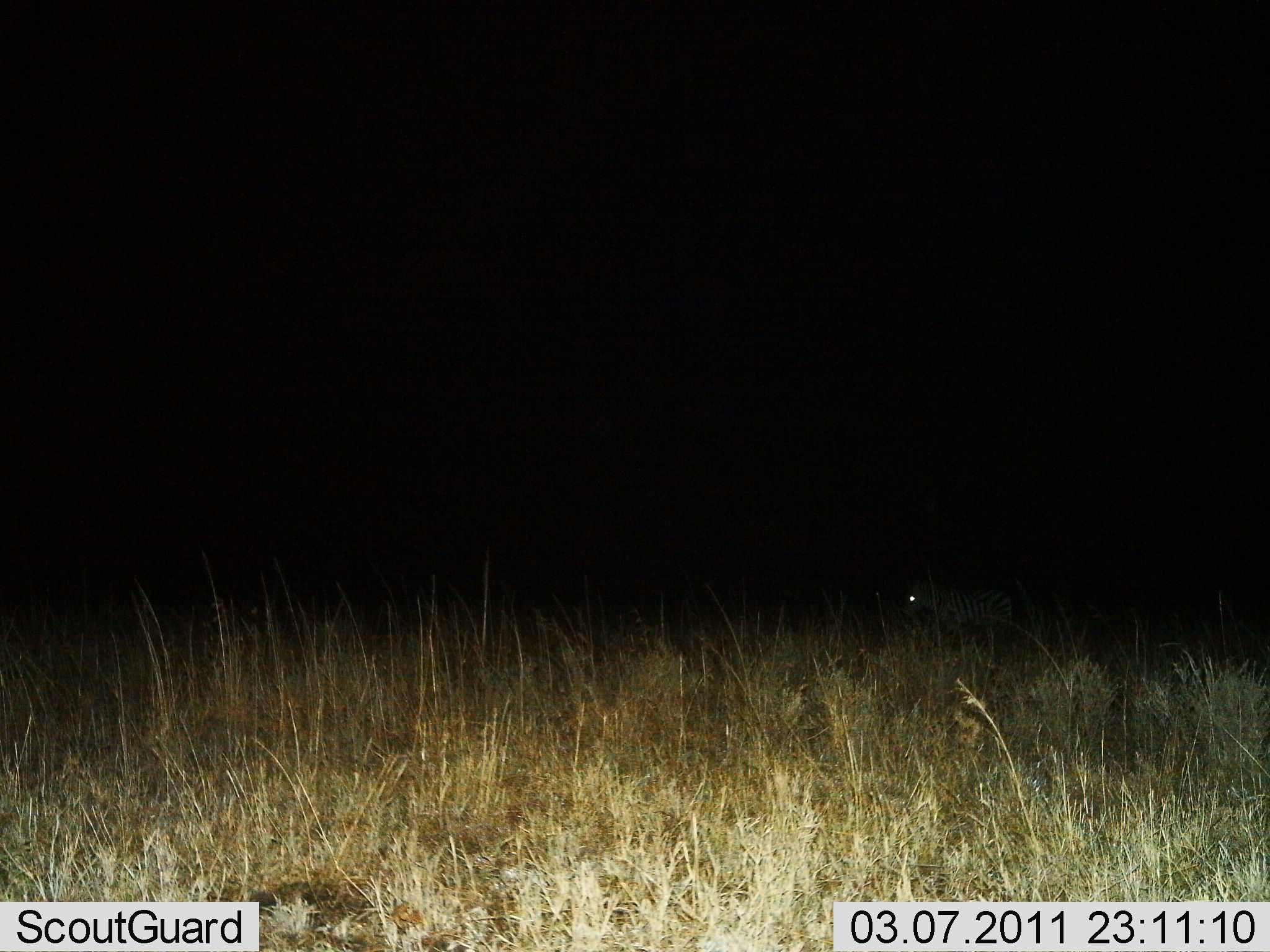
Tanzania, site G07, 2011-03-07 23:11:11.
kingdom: Animalia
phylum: Chordata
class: Mammalia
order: Perissodactyla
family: Equidae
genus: Equus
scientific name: Equus quagga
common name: plains zebra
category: zebra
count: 1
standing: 50%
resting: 0%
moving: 50%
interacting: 0%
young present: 0%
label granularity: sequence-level